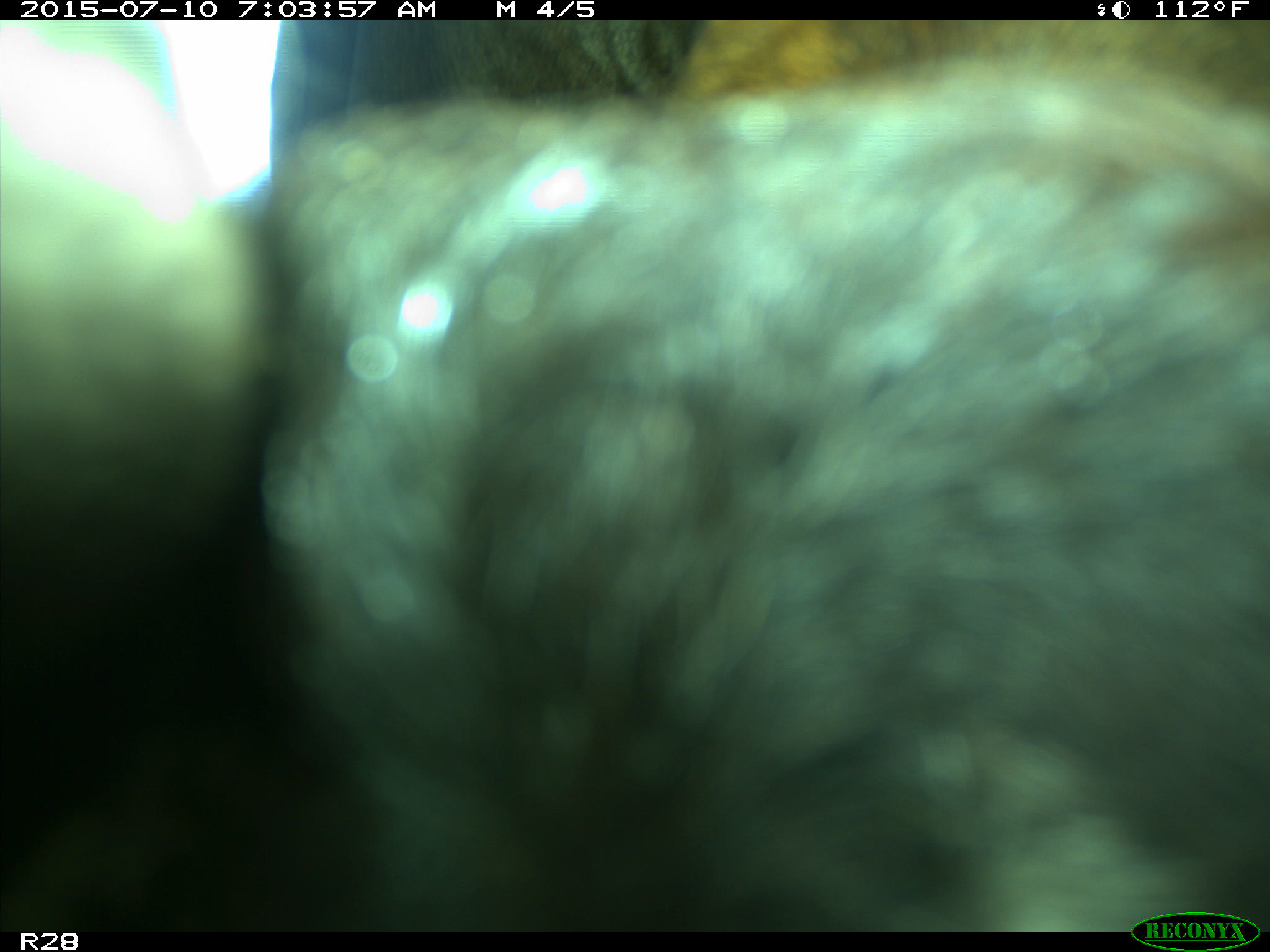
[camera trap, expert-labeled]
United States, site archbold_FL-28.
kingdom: Animalia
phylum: Chordata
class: Mammalia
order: Artiodactyla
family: Bovidae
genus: Bos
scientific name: Bos taurus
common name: domestic cow